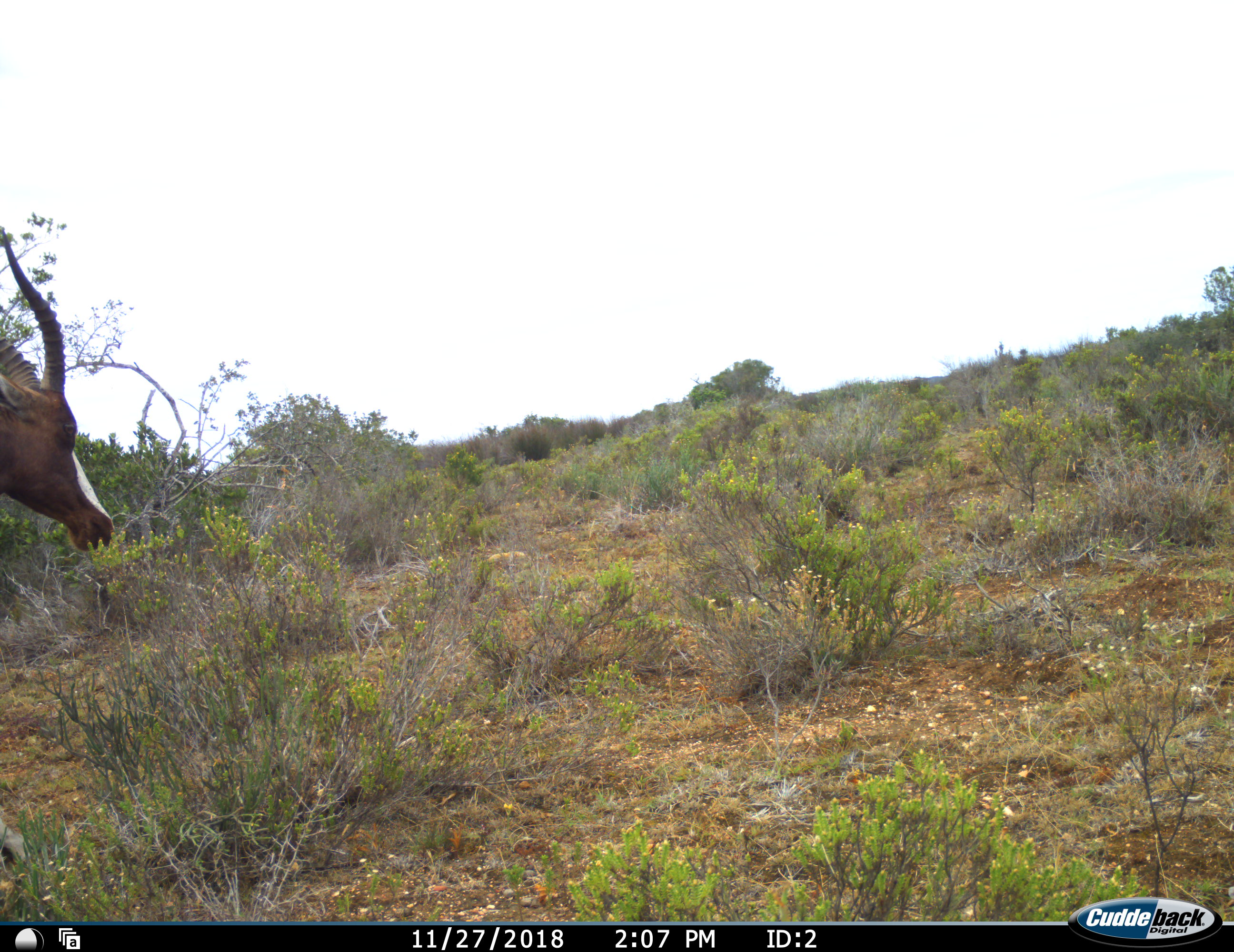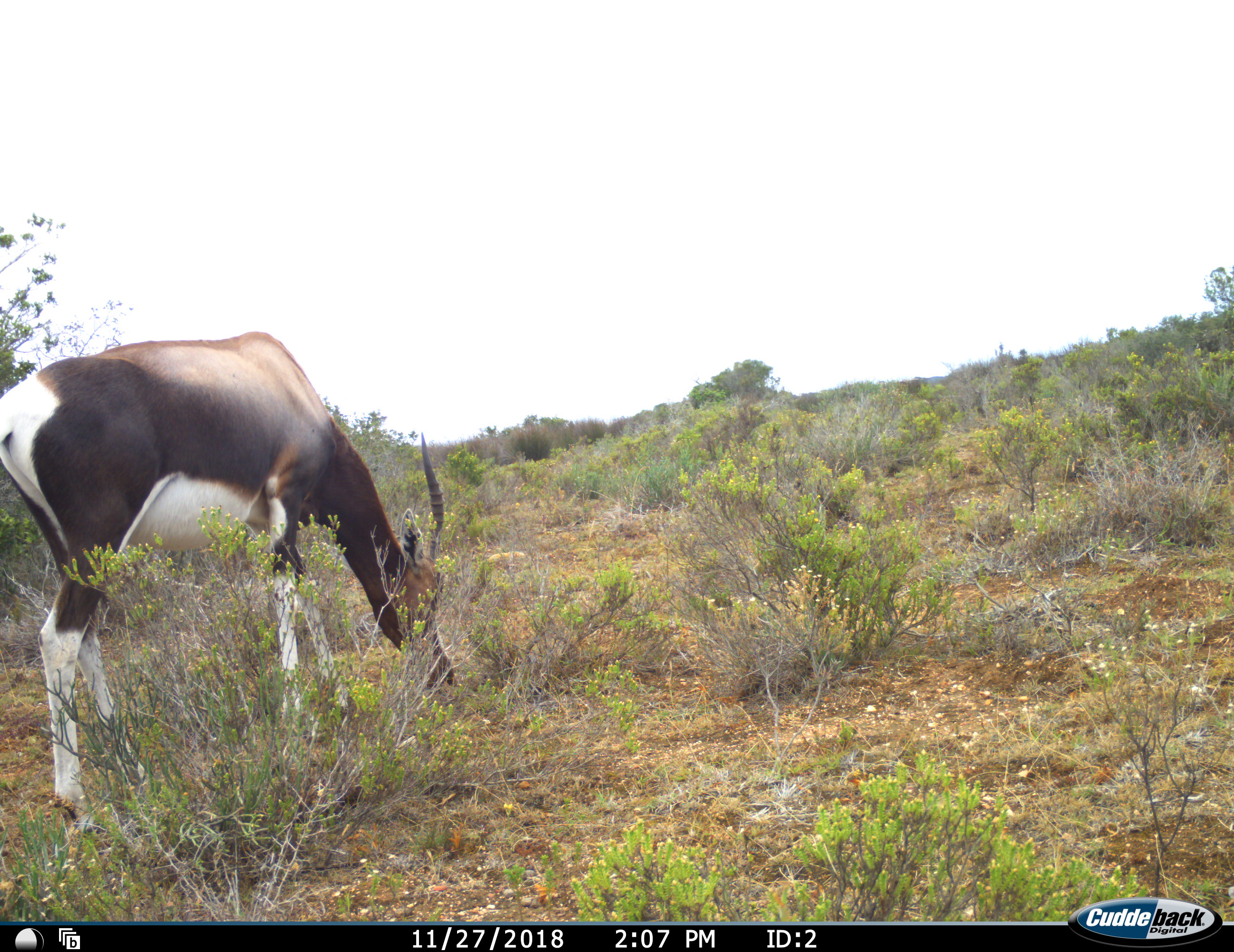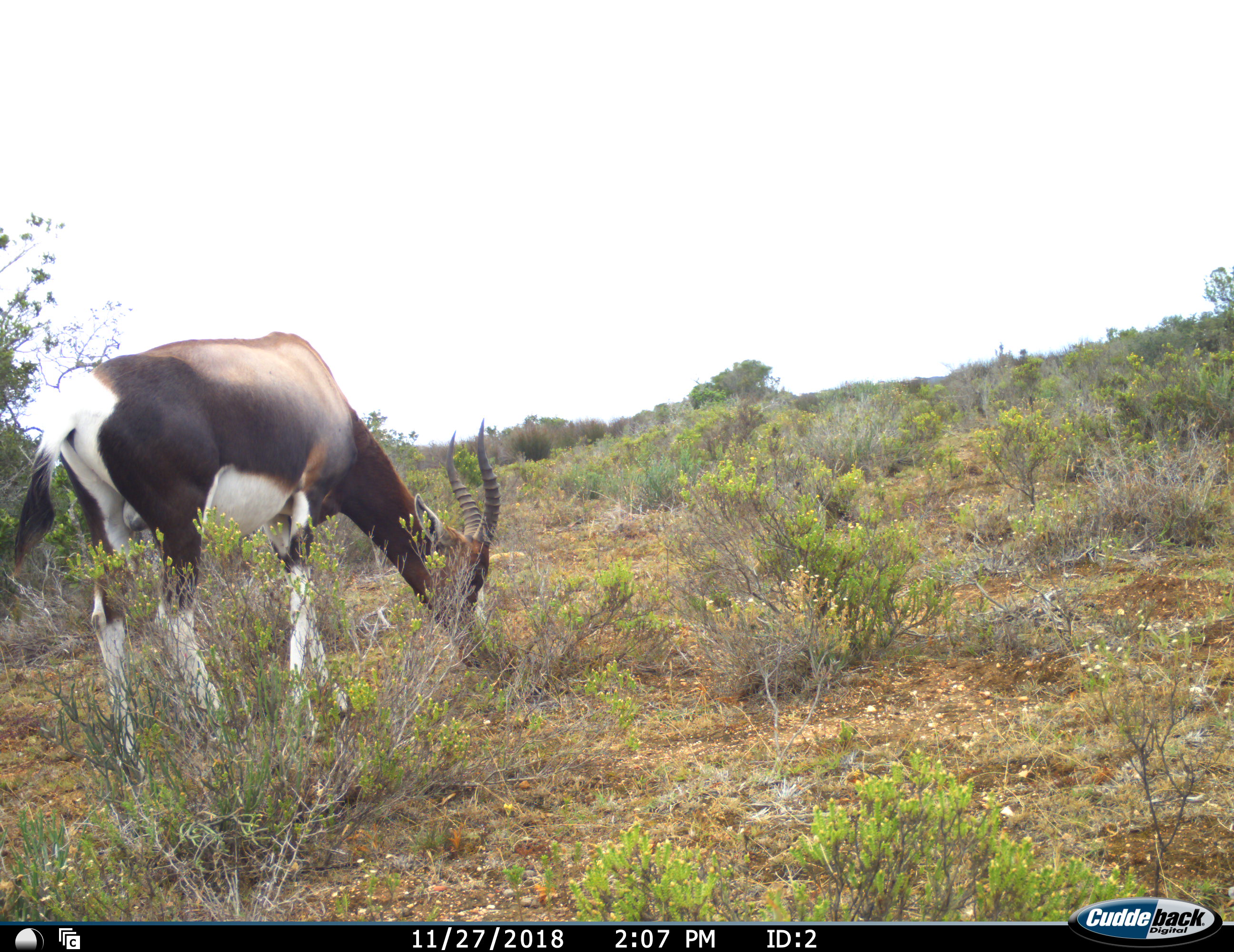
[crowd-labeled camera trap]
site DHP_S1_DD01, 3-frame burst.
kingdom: Animalia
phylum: Chordata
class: Mammalia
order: Artiodactyla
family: Bovidae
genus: Damaliscus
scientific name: Damaliscus pygargus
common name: bontebok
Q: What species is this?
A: Bontebok (Damaliscus pygargus).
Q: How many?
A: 1.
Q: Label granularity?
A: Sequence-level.